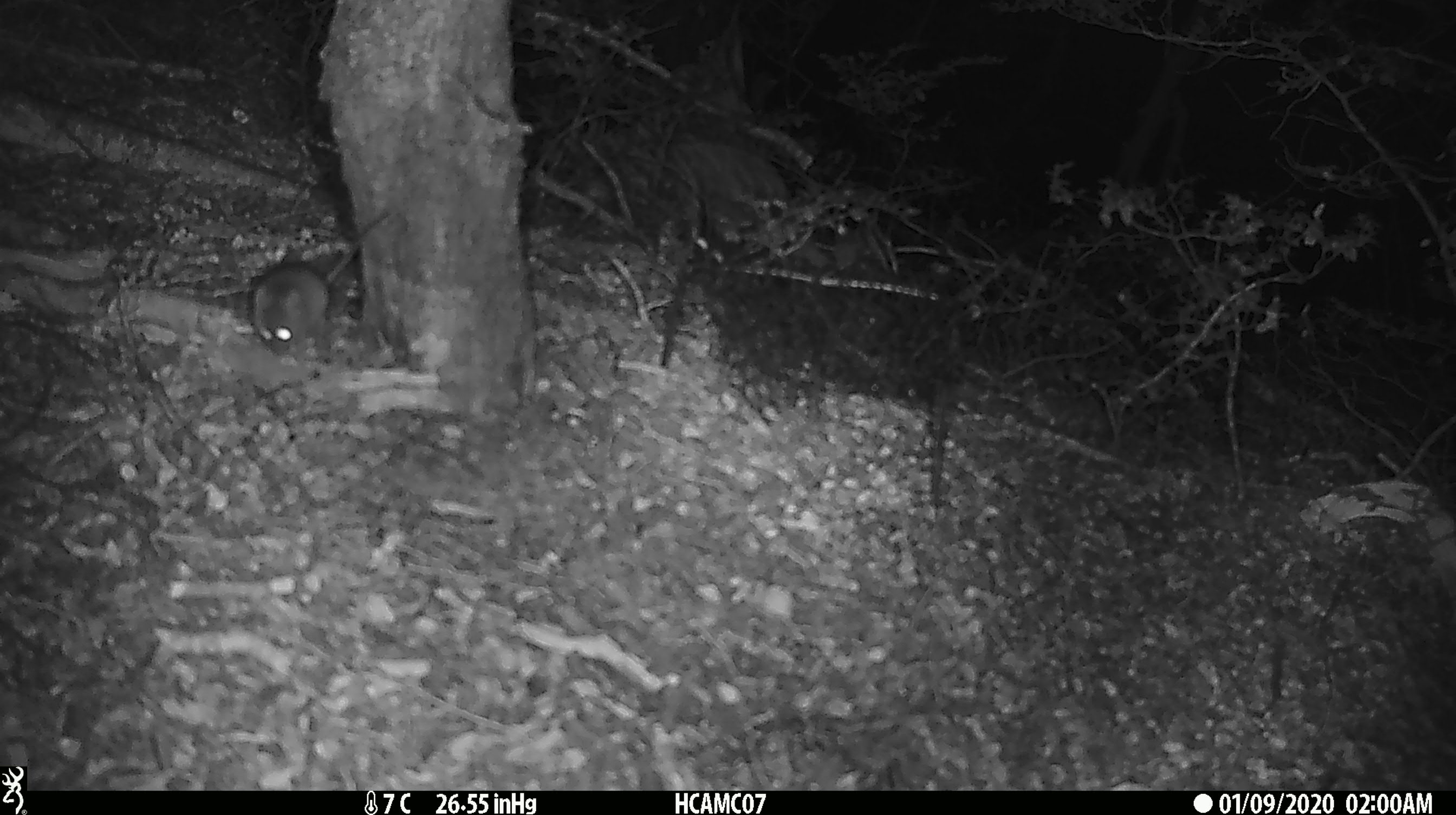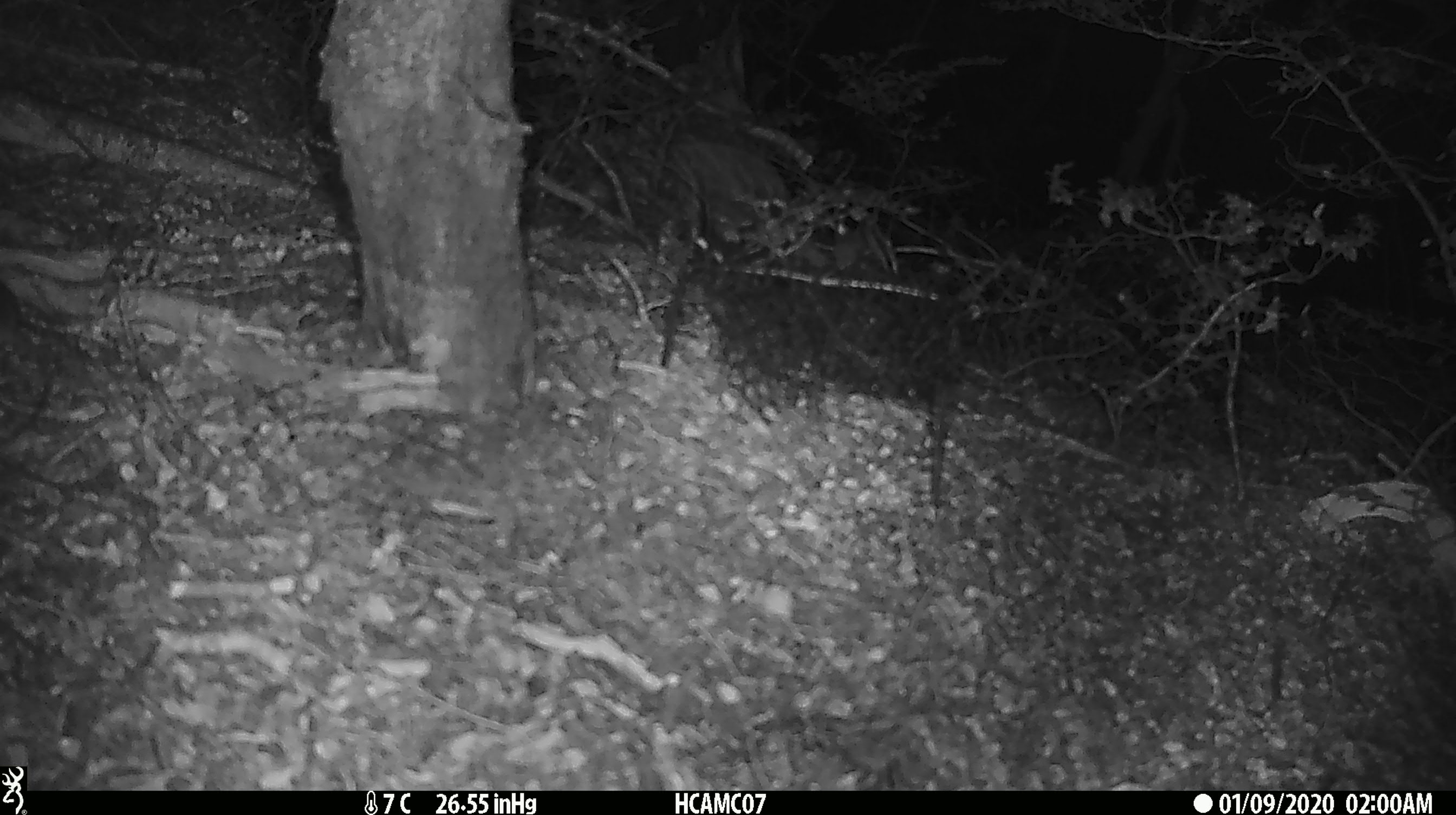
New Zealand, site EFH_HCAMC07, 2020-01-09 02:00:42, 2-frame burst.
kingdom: Animalia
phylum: Chordata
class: Mammalia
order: Rodentia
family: Muridae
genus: Mus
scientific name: Mus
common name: mouse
Mouse (Mus).